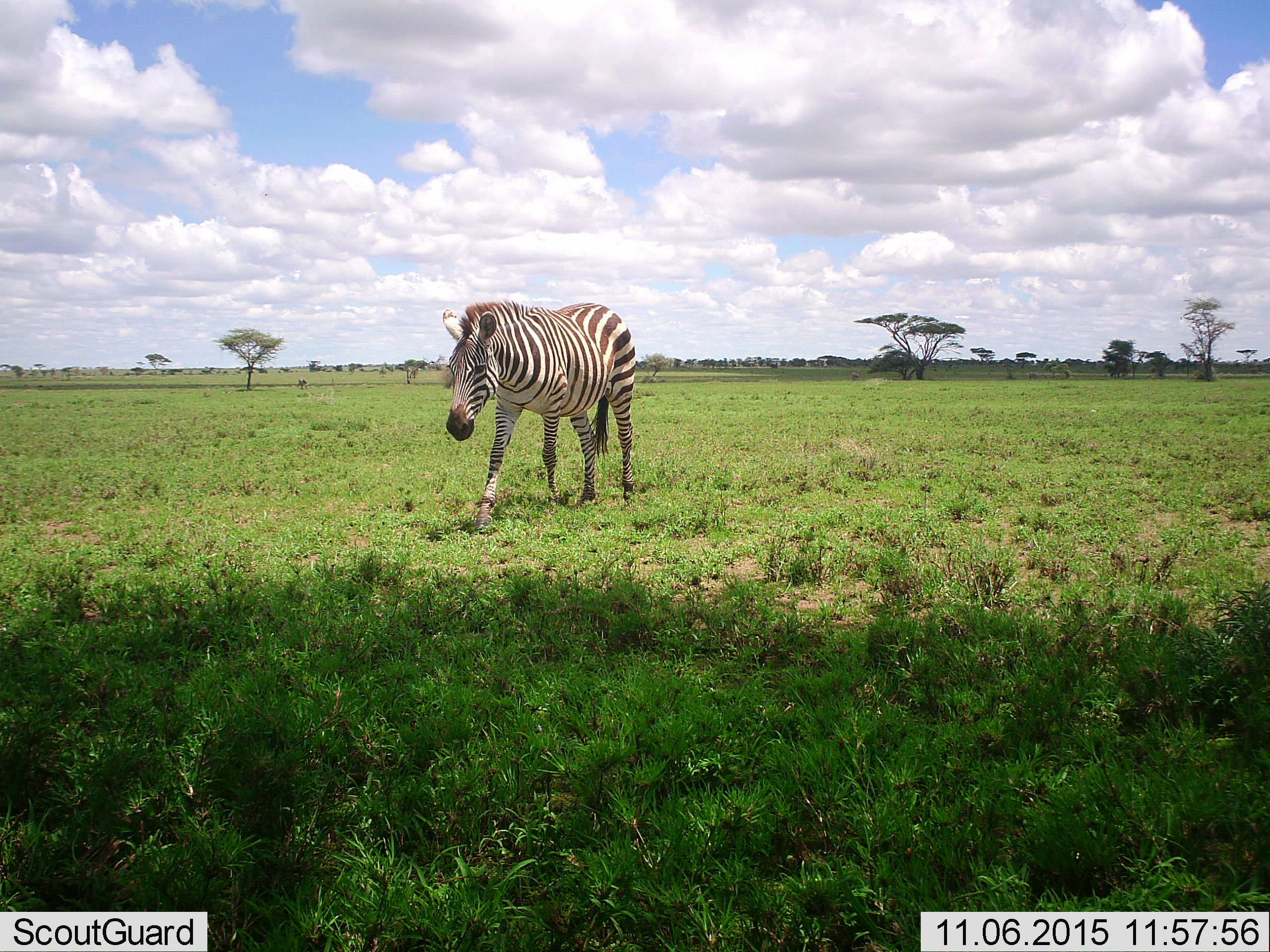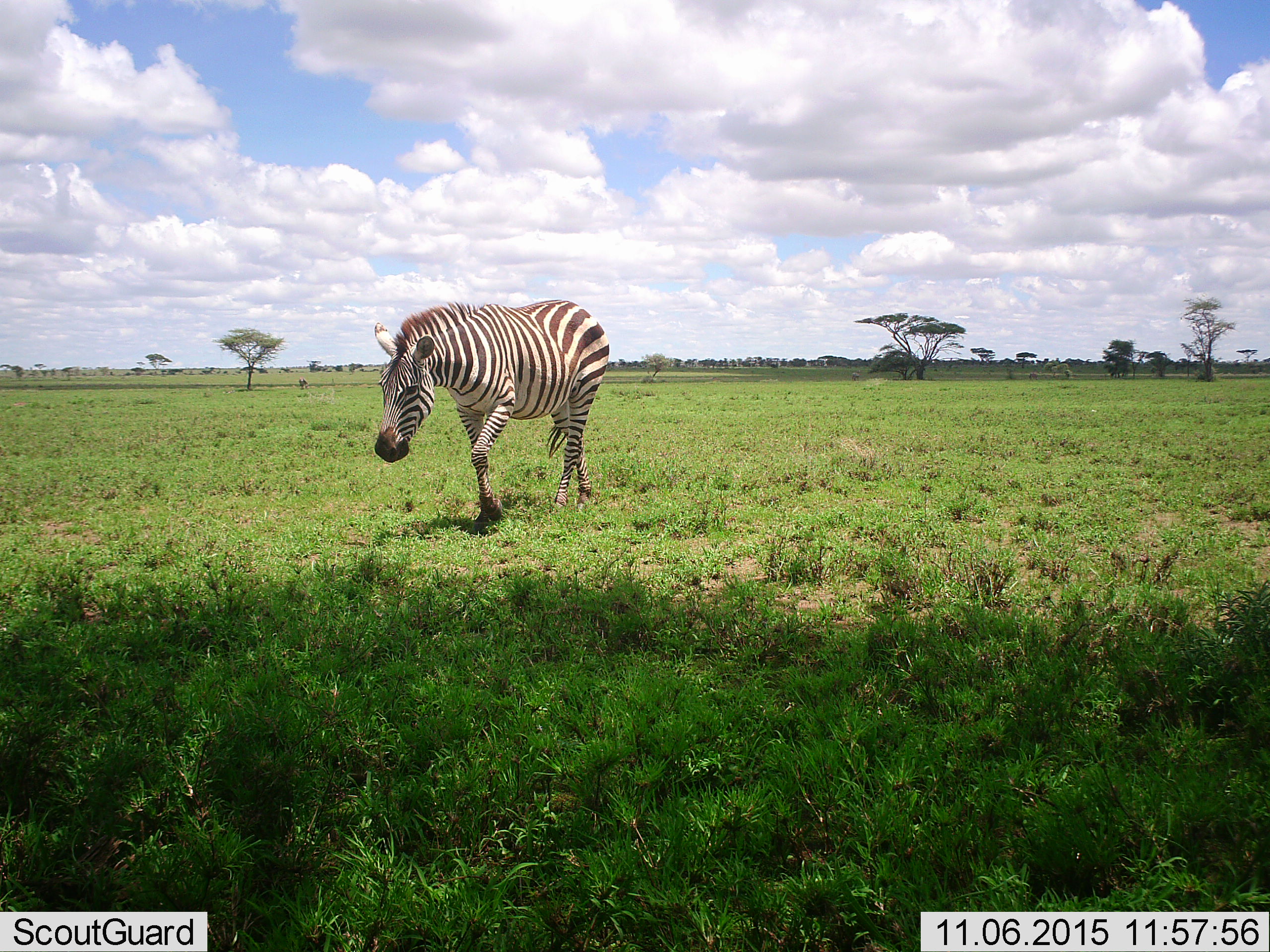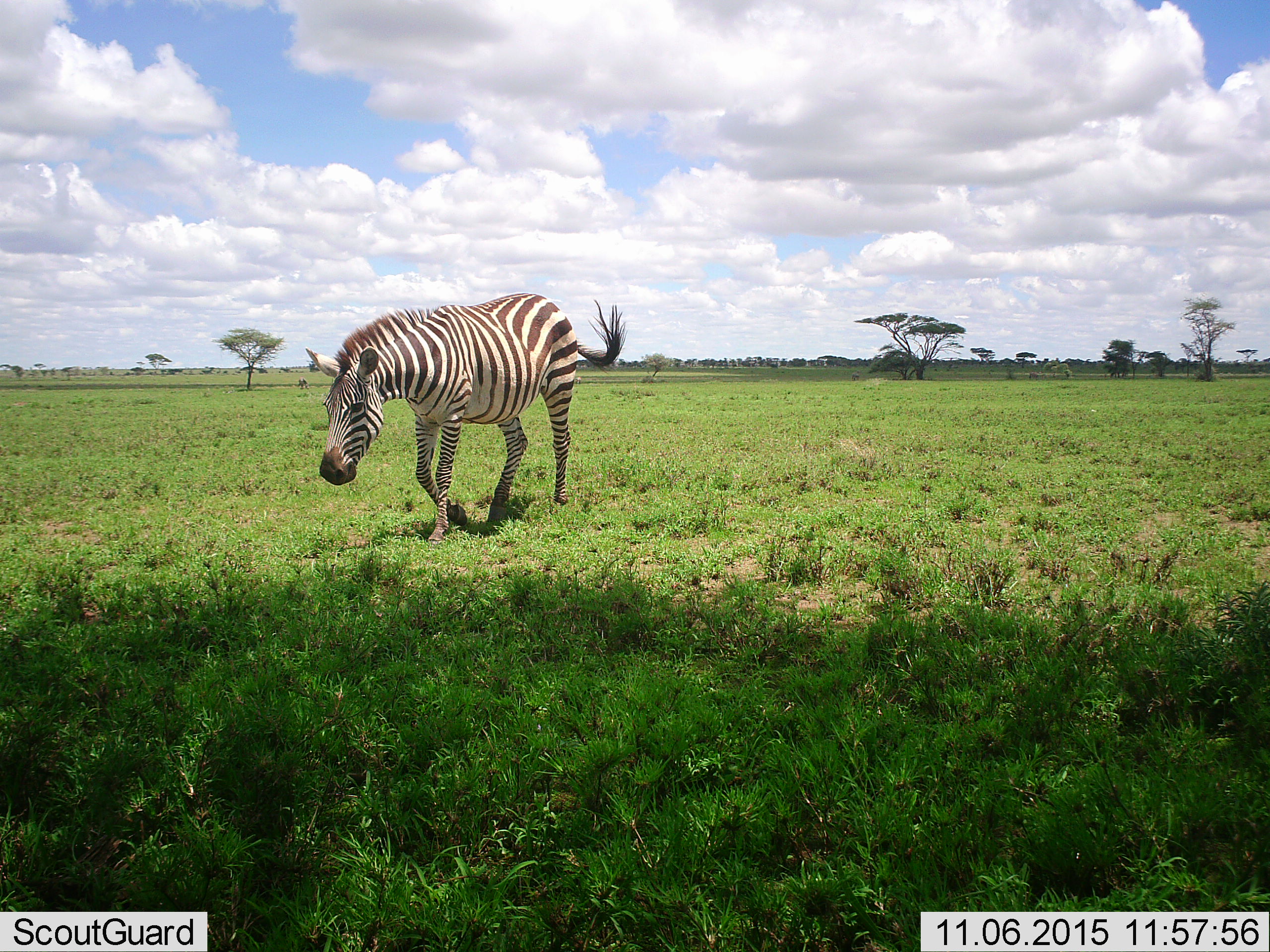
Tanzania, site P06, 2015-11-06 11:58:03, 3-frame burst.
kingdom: Animalia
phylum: Chordata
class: Mammalia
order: Perissodactyla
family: Equidae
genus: Equus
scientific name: Equus quagga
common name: plains zebra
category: zebra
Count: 1.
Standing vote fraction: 20%.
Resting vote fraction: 0%.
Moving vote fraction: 90%.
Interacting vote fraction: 0%.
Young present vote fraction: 0%.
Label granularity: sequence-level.